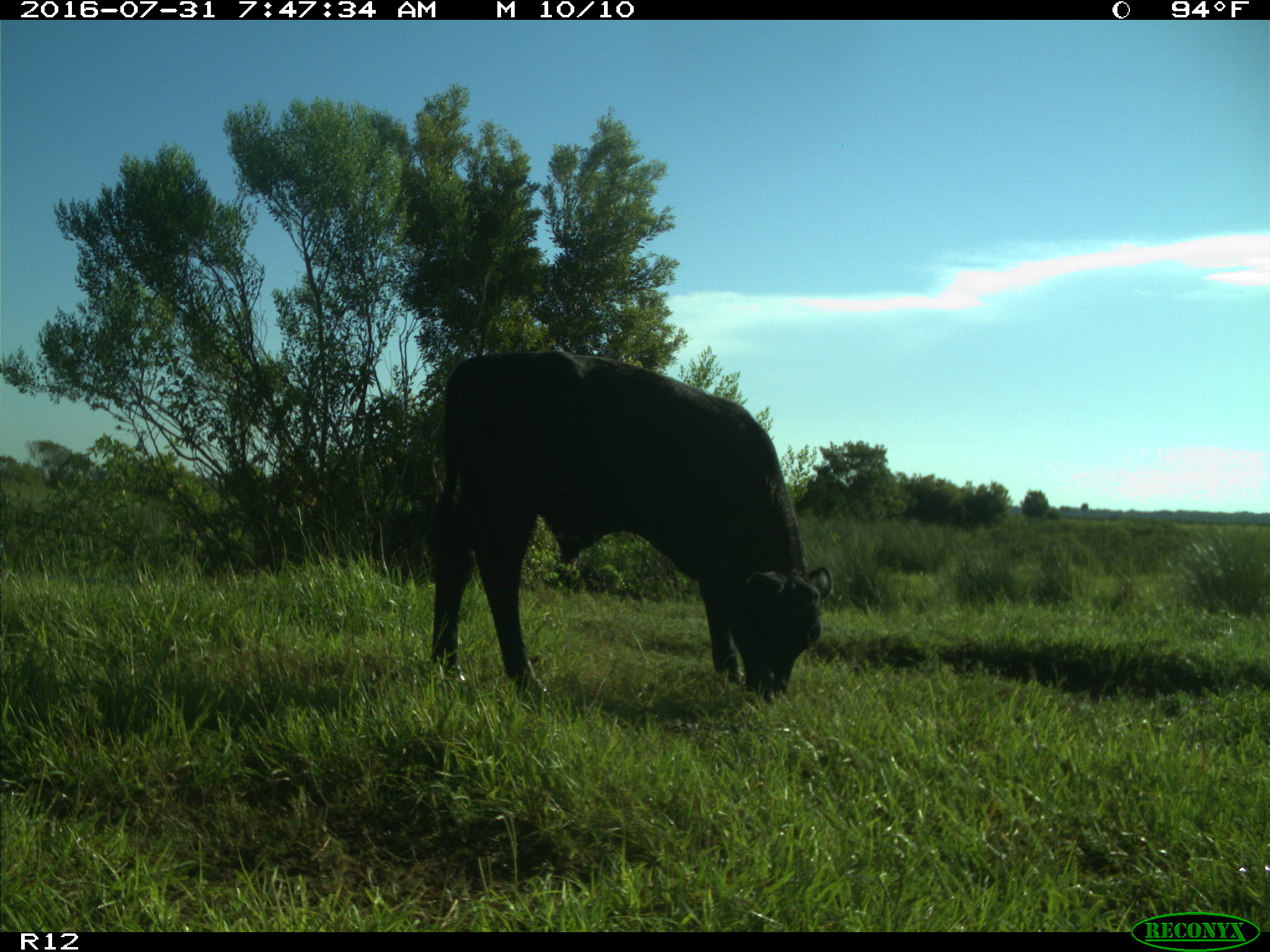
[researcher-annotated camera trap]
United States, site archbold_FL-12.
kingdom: Animalia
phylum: Chordata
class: Mammalia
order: Artiodactyla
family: Bovidae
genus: Bos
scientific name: Bos taurus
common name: domestic cow